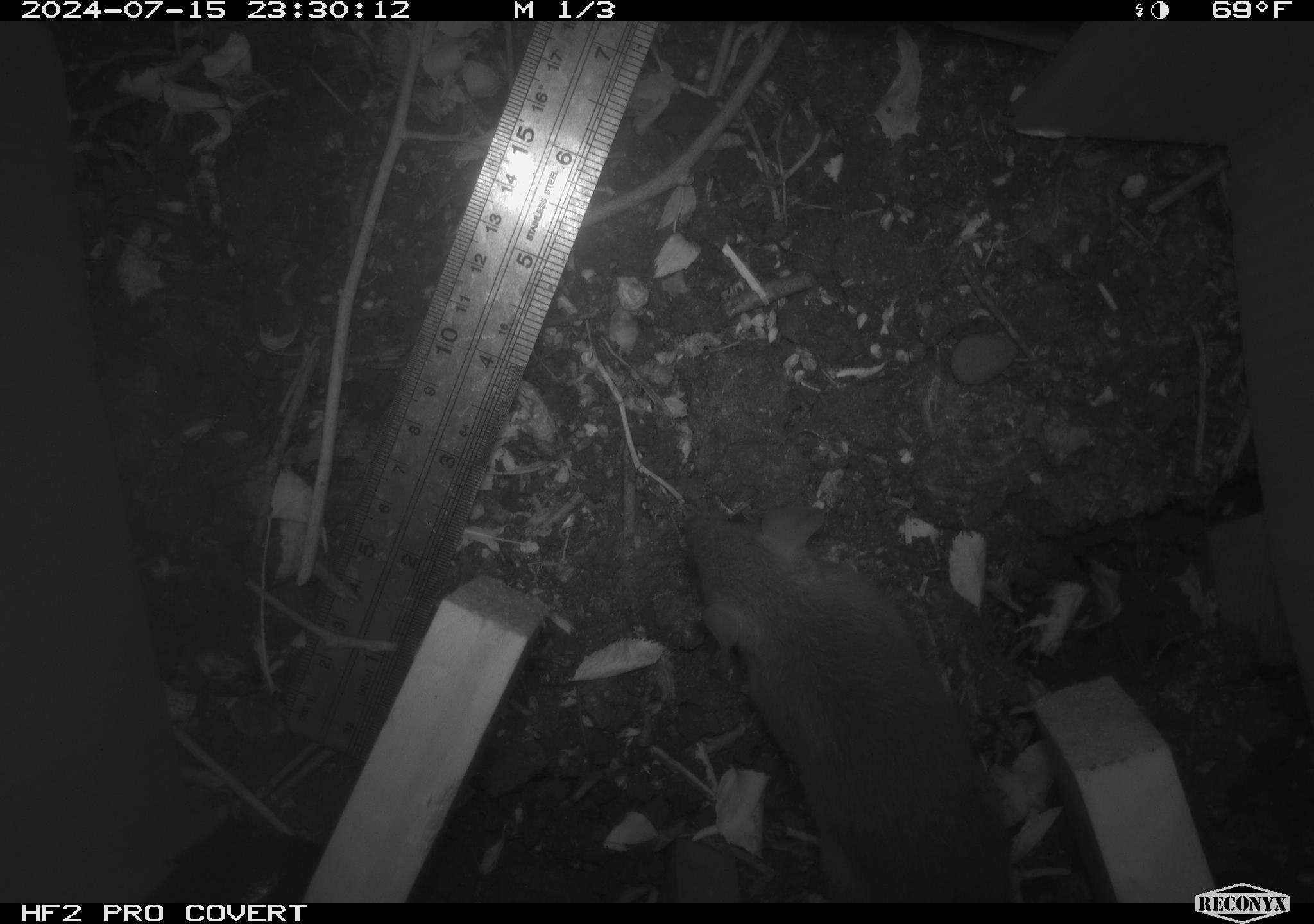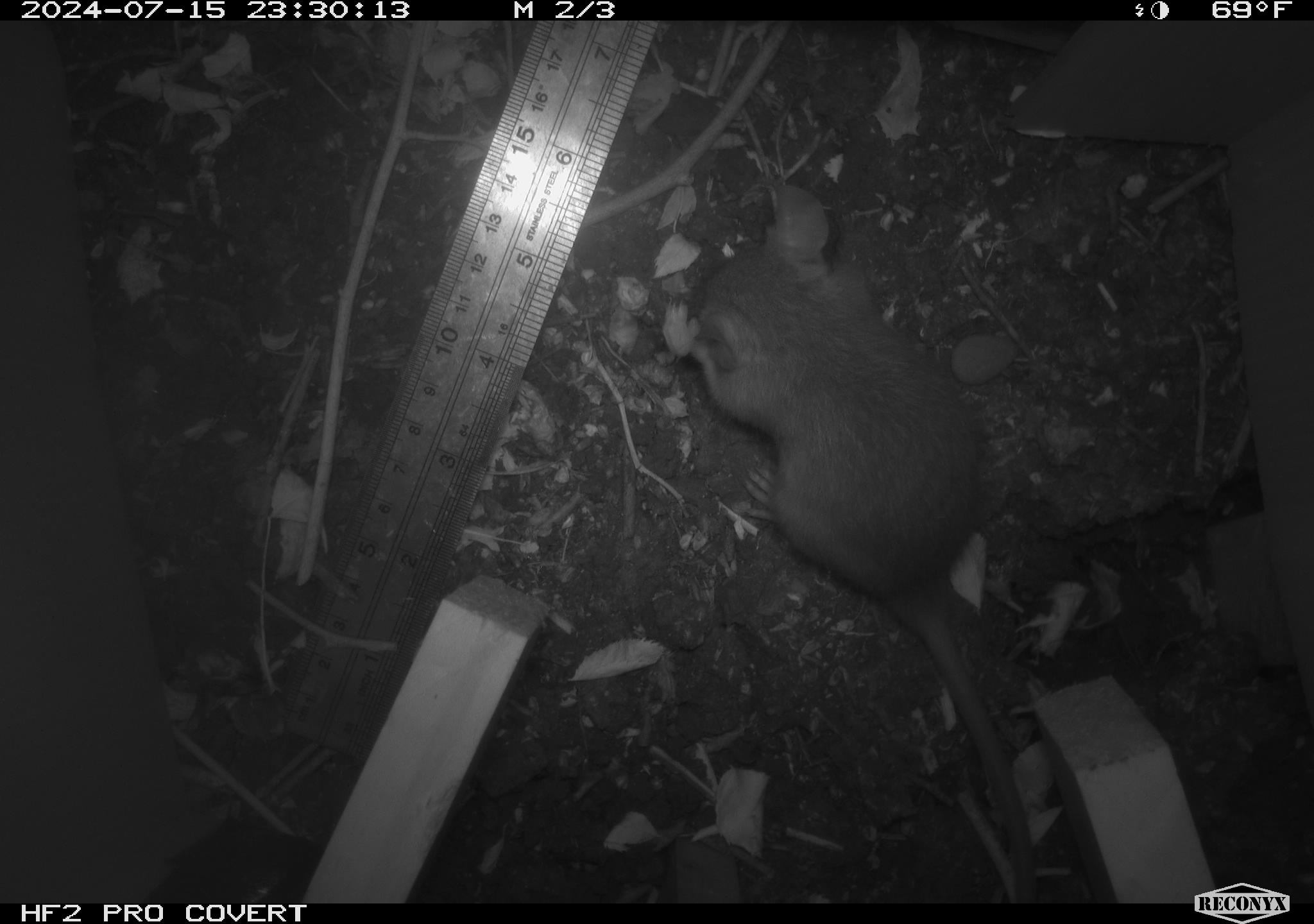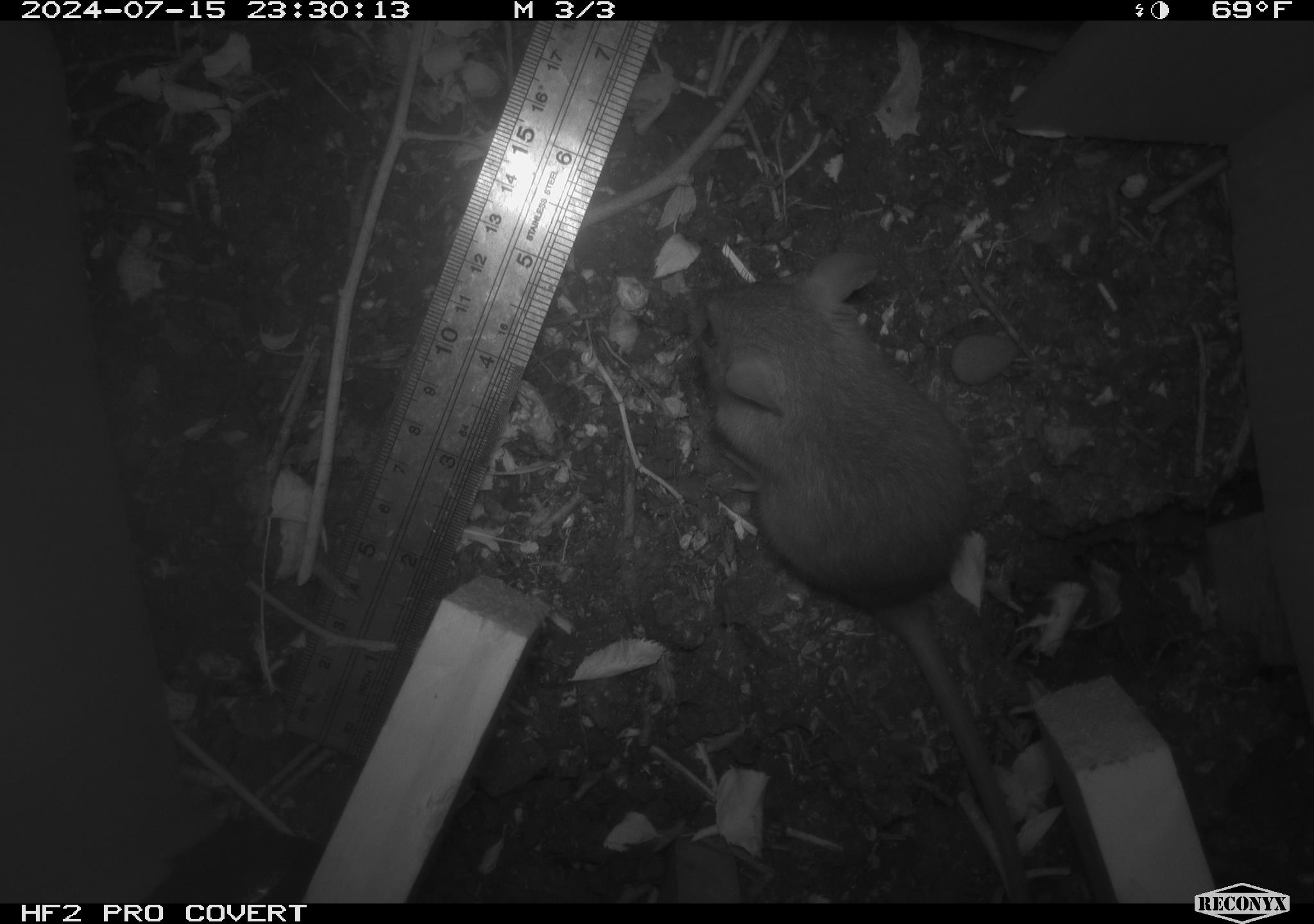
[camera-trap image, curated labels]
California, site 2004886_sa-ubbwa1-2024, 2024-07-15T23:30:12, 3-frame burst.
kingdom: Animalia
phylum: Chordata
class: Mammalia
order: Rodentia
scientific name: Rodentia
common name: mouse species